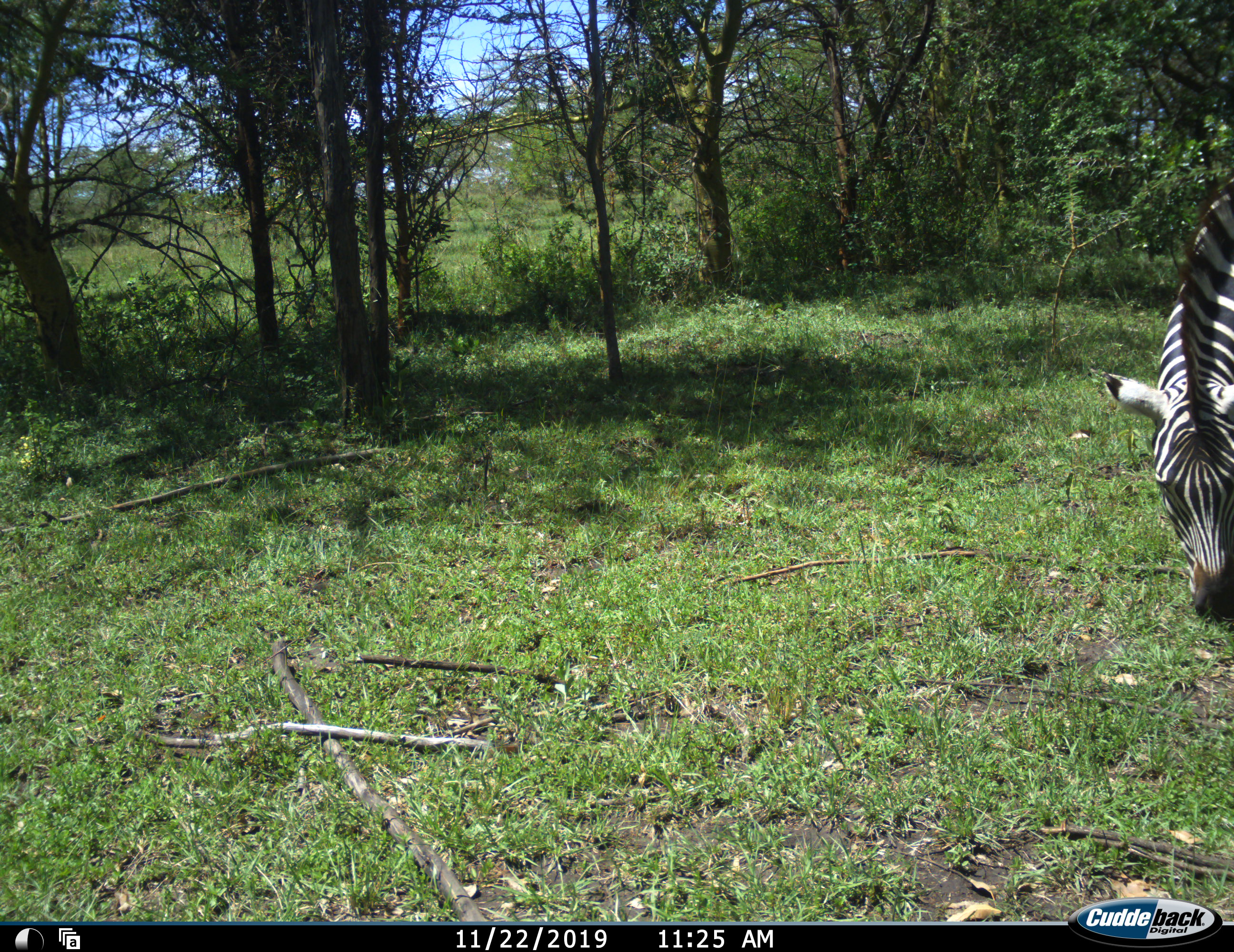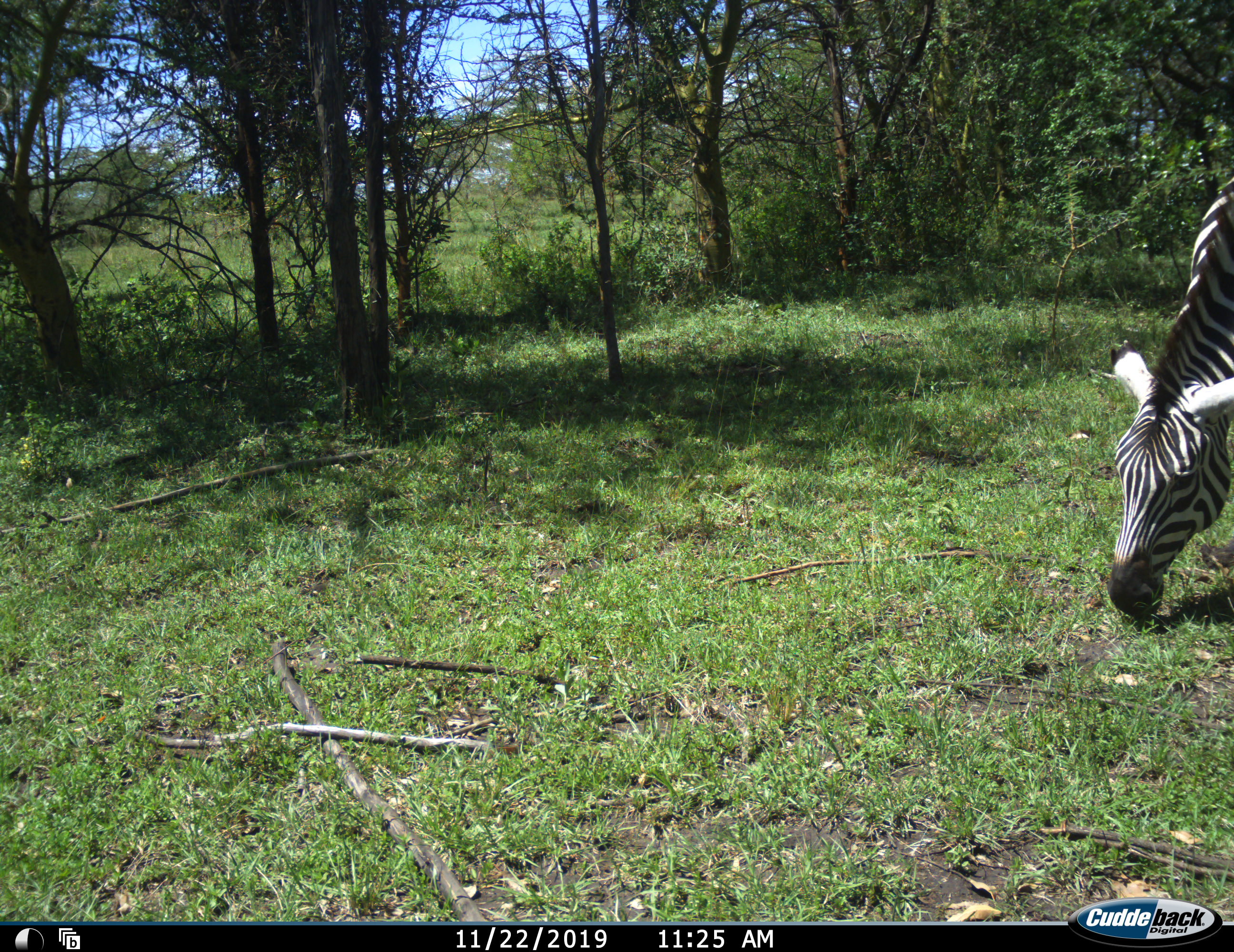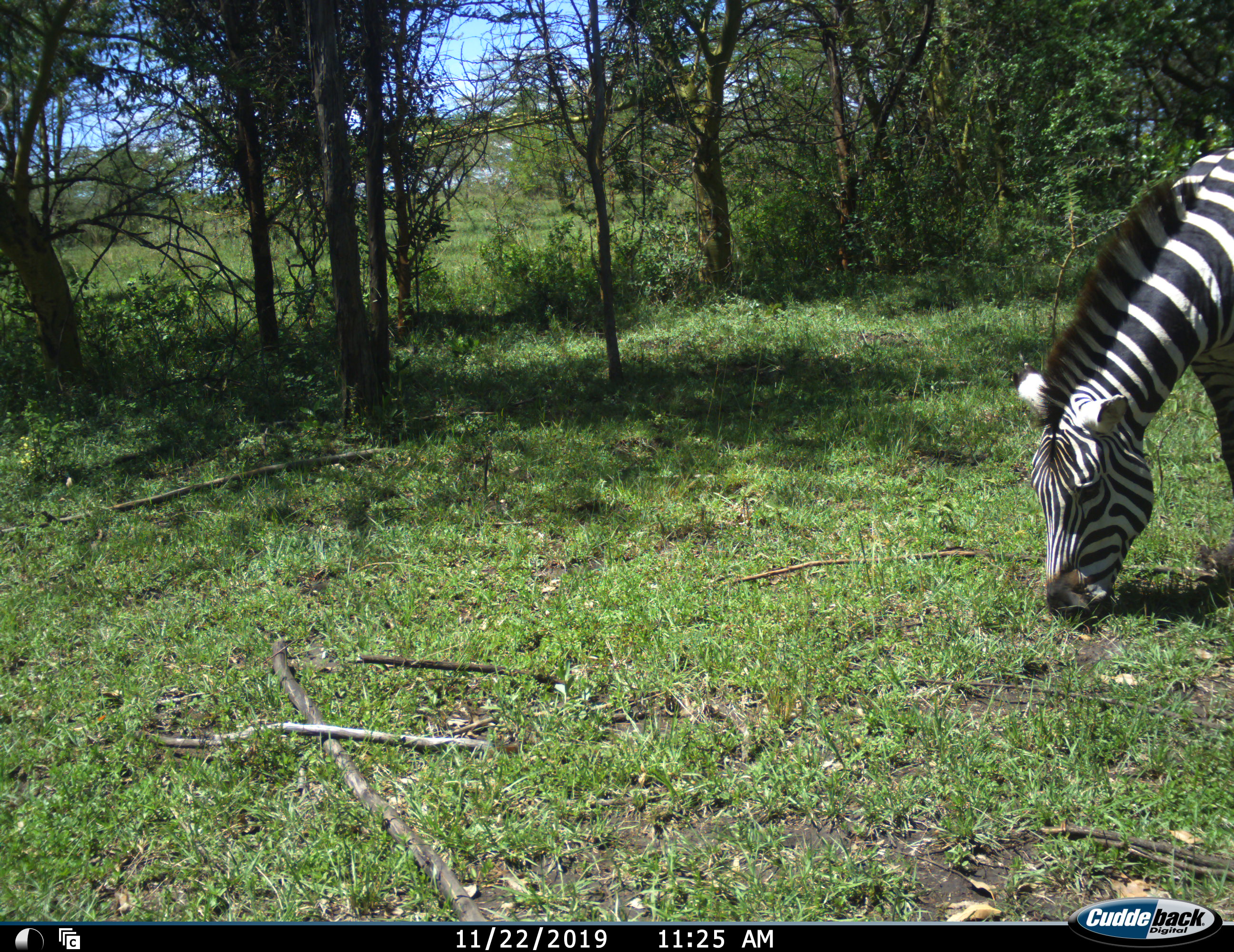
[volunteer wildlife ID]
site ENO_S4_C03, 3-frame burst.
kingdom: Animalia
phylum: Chordata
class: Mammalia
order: Perissodactyla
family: Equidae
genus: Equus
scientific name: Equus quagga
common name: plains zebra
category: zebraplains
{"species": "zebraplains (plains zebra) (Equus quagga)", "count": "1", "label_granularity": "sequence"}